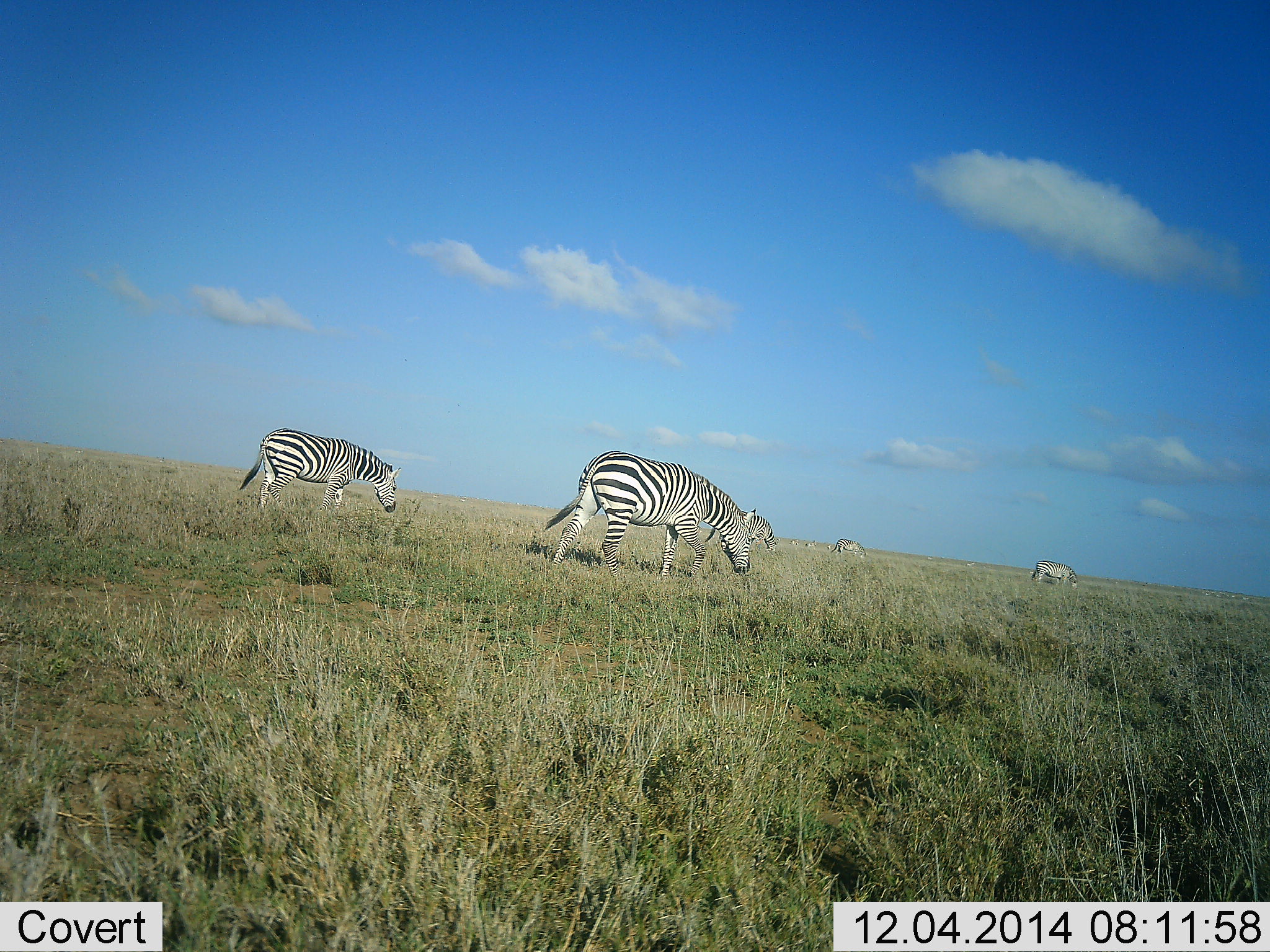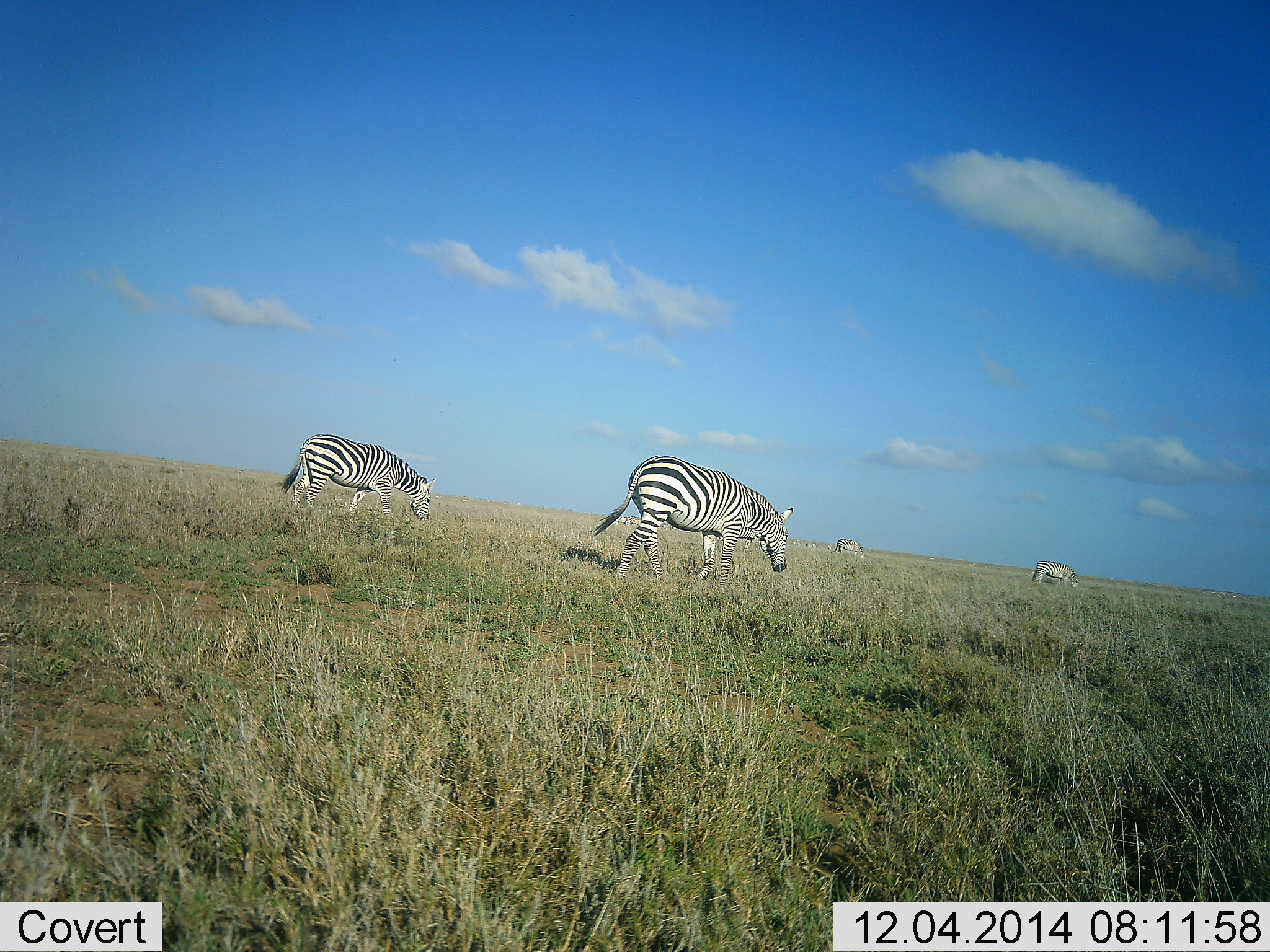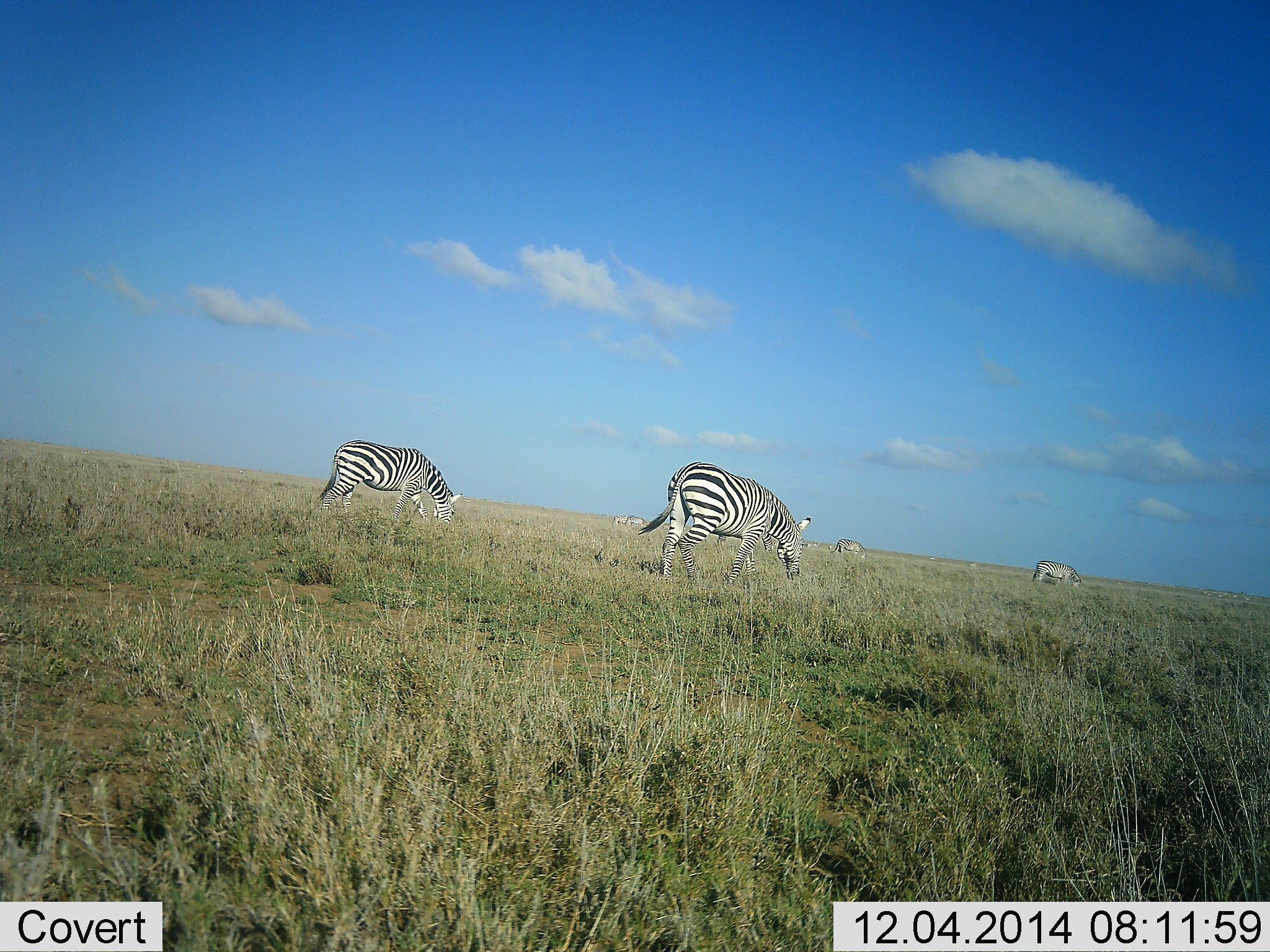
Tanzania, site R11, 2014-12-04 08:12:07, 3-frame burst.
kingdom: Animalia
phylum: Chordata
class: Mammalia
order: Perissodactyla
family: Equidae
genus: Equus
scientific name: Equus quagga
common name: plains zebra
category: zebra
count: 4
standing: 10%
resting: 0%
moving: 90%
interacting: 0%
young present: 0%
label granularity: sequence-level